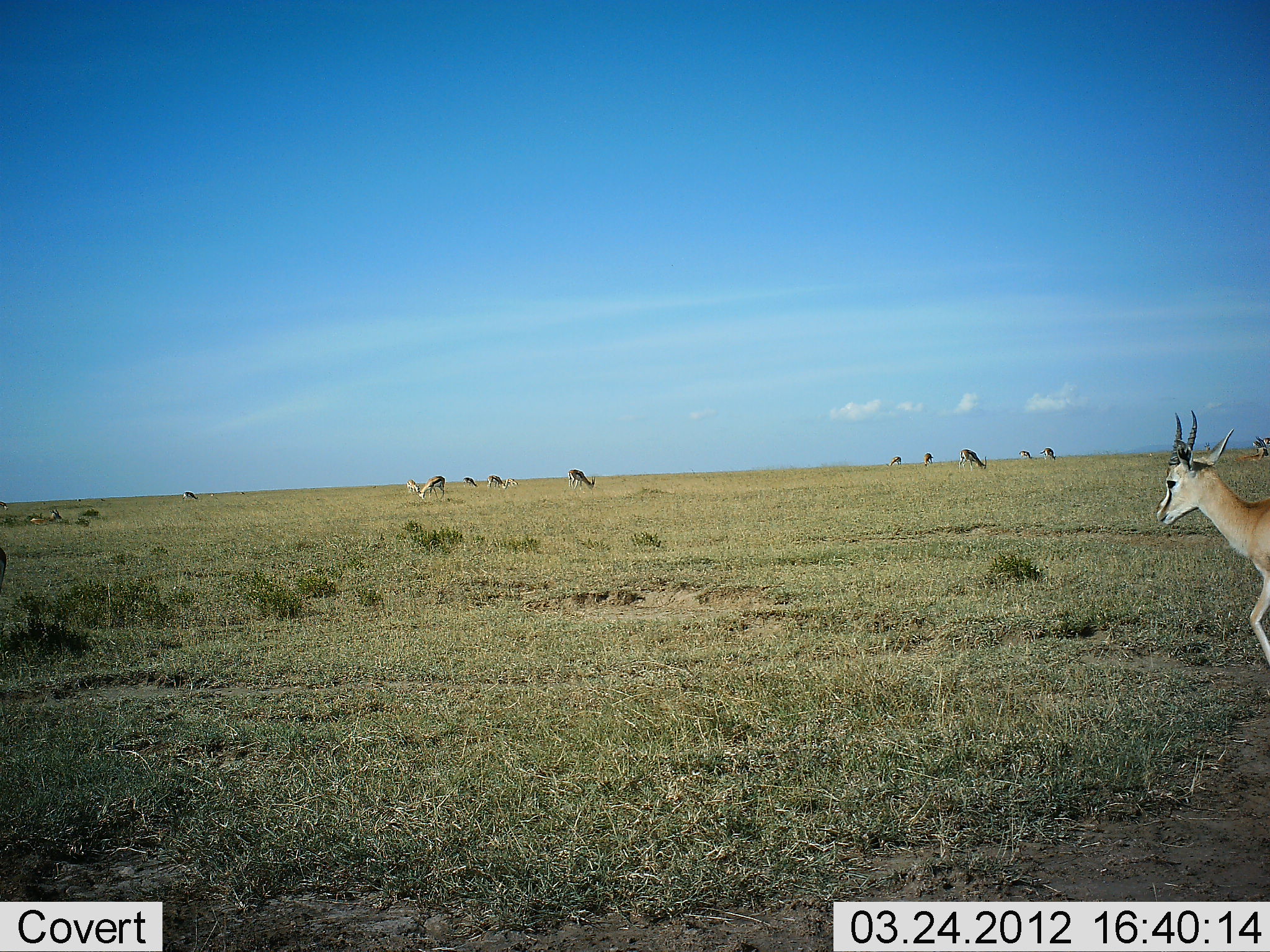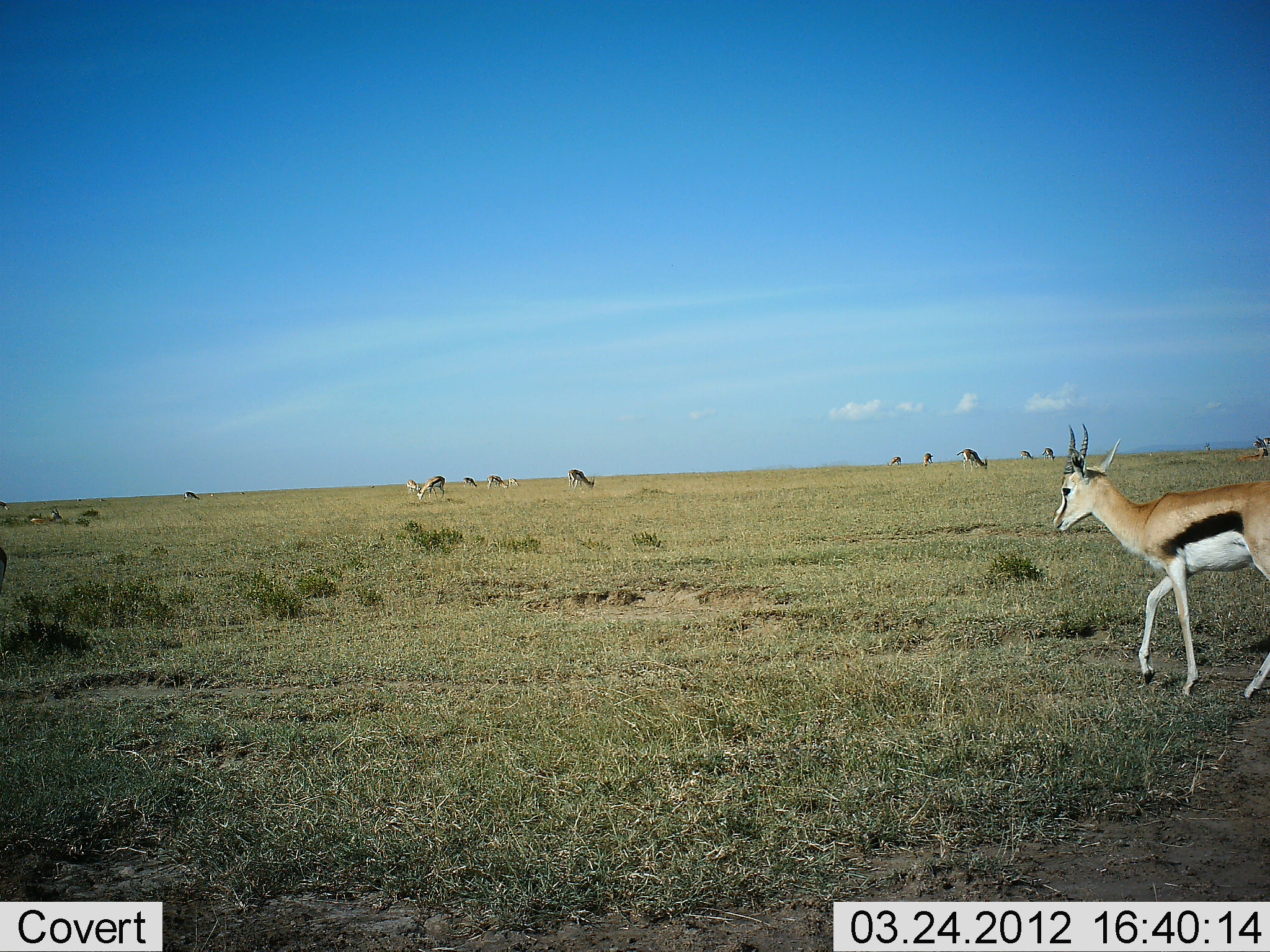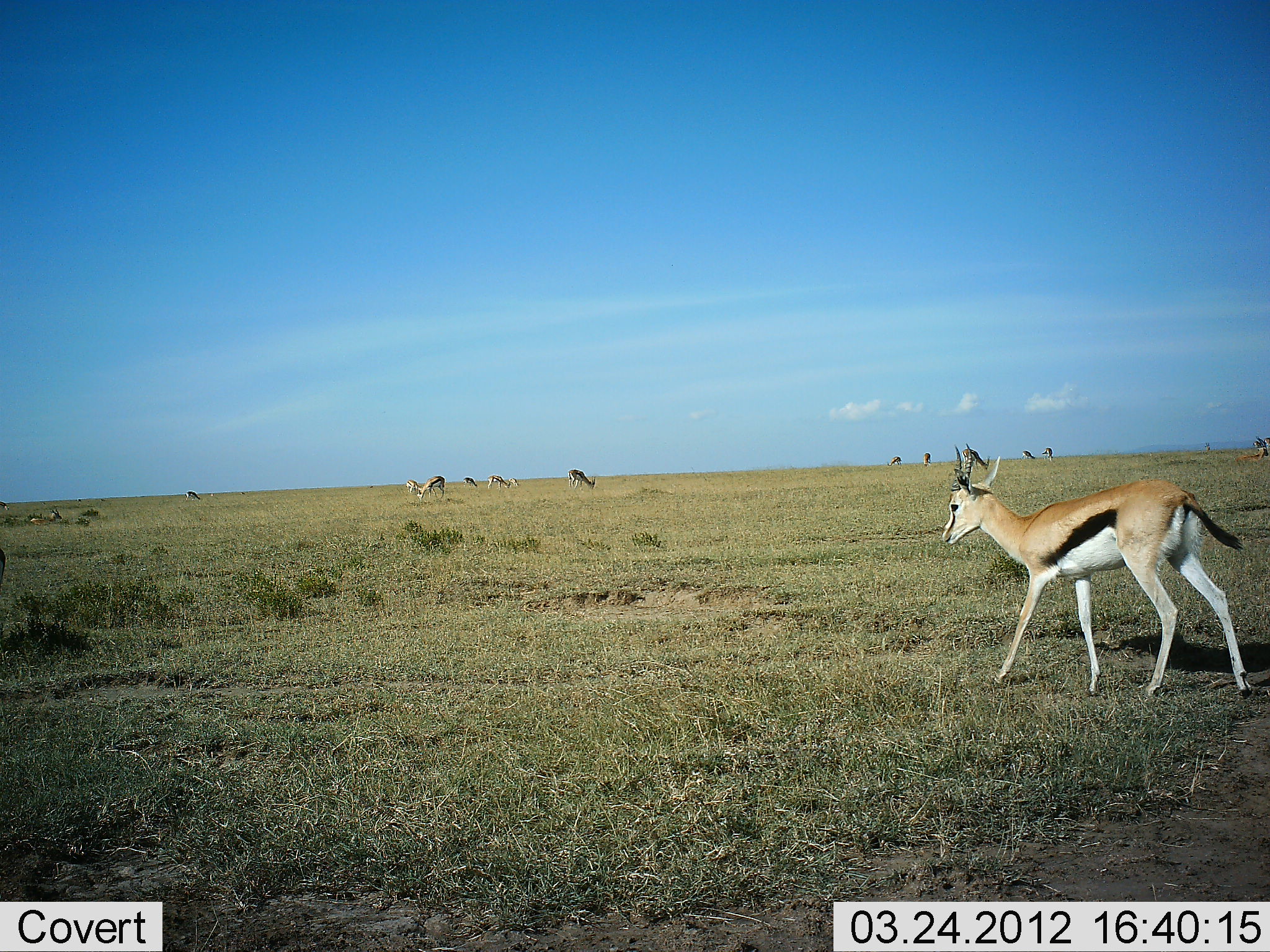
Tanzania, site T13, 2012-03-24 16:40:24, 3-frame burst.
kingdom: Animalia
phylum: Chordata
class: Mammalia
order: Artiodactyla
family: Bovidae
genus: Eudorcas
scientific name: Eudorcas thomsonii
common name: thomson's gazelle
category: gazellethomsons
Gazellethomsons (thomson's gazelle) (Eudorcas thomsonii), count 11-50. Behavior (volunteer vote fractions): standing 47%, resting 7%, moving 93%, interacting 0%. Young present (vote fraction): 0%. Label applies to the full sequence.